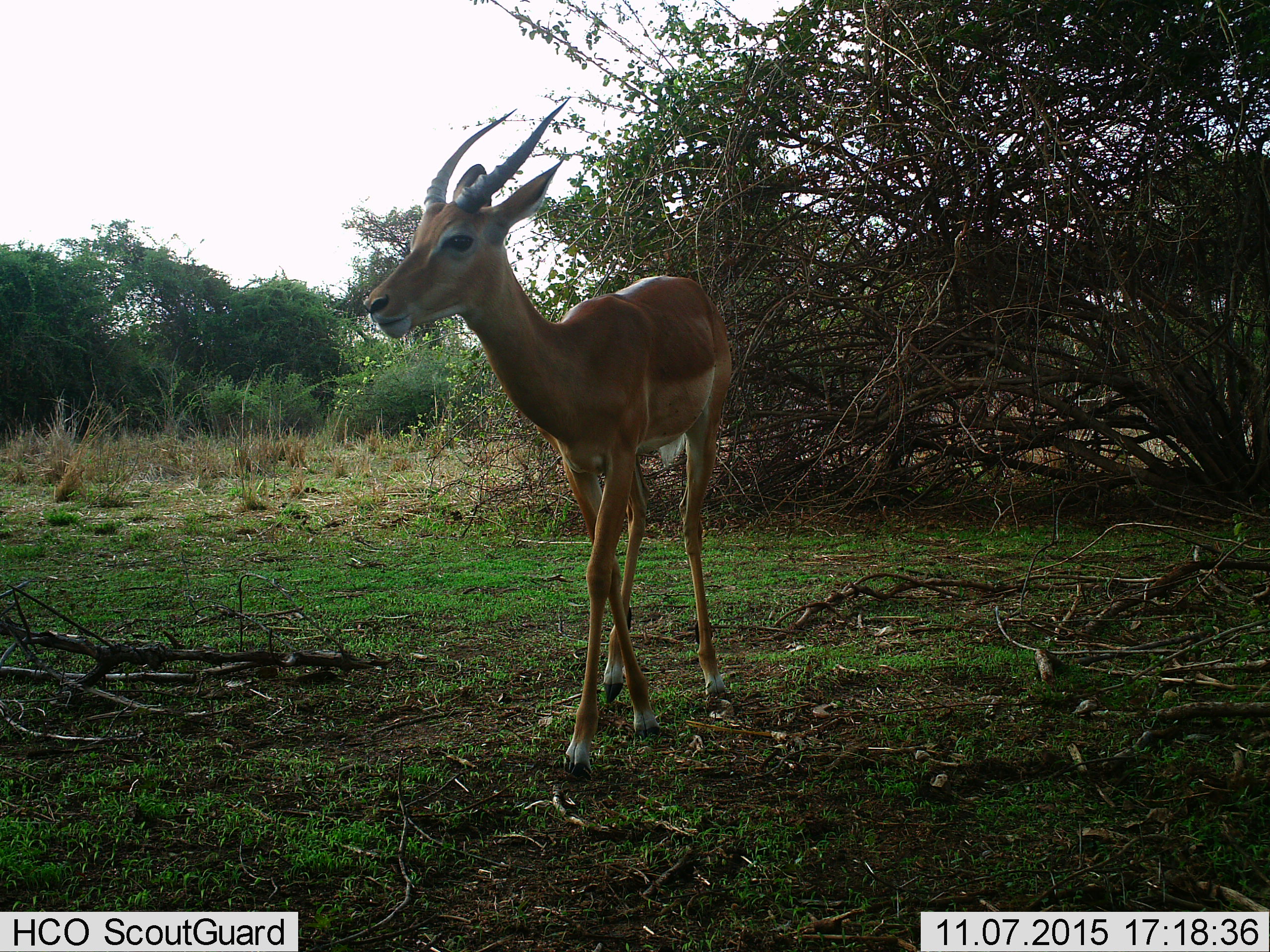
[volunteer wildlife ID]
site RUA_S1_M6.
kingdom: Animalia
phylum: Chordata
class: Mammalia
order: Artiodactyla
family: Bovidae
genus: Aepyceros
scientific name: Aepyceros melampus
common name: impala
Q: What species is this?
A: Impala (Aepyceros melampus).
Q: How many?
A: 1.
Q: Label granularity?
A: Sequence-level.